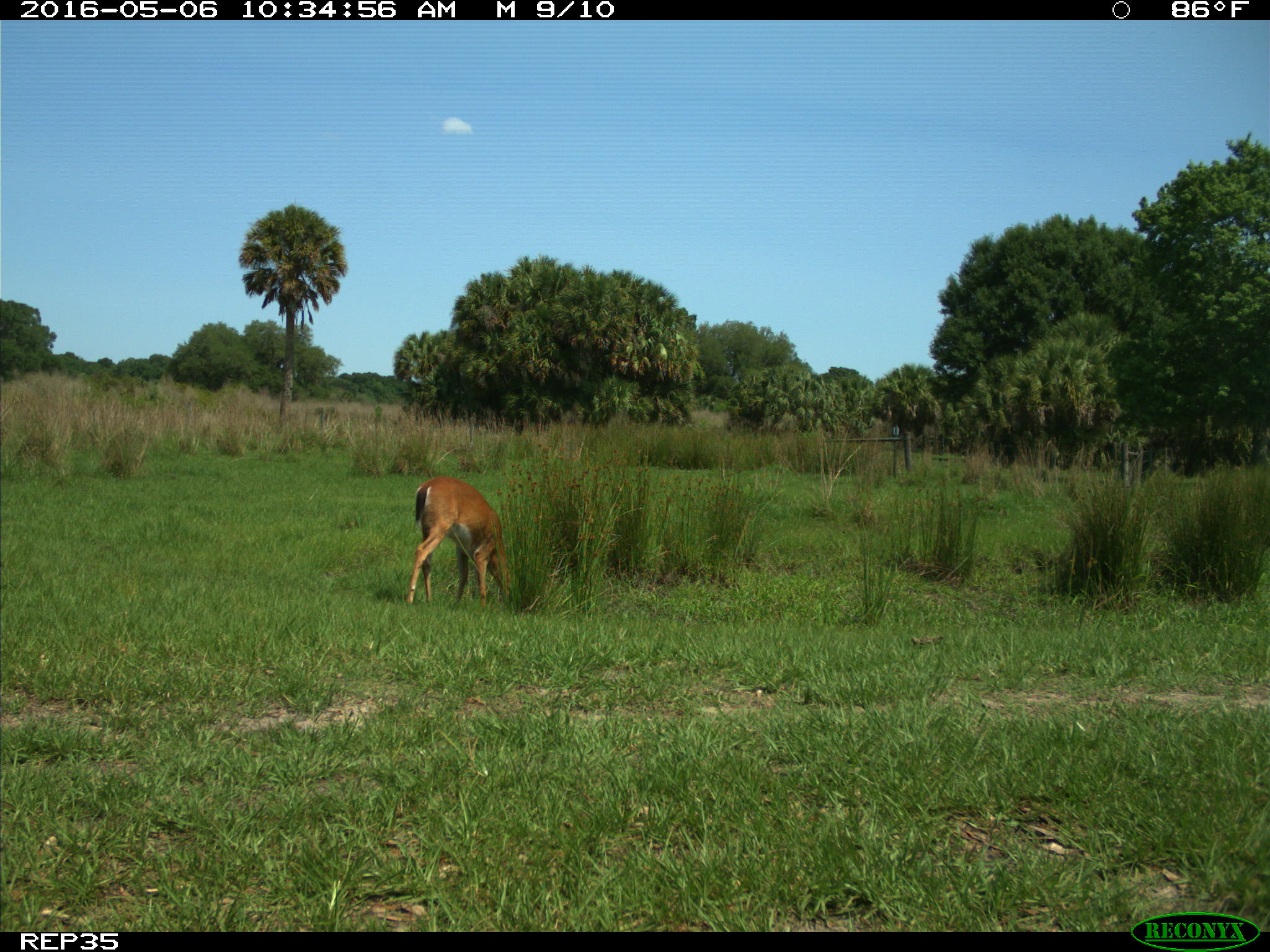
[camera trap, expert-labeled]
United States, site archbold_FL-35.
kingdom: Animalia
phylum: Chordata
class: Mammalia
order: Artiodactyla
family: Cervidae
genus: Odocoileus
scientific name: Odocoileus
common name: deer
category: unidentified deer